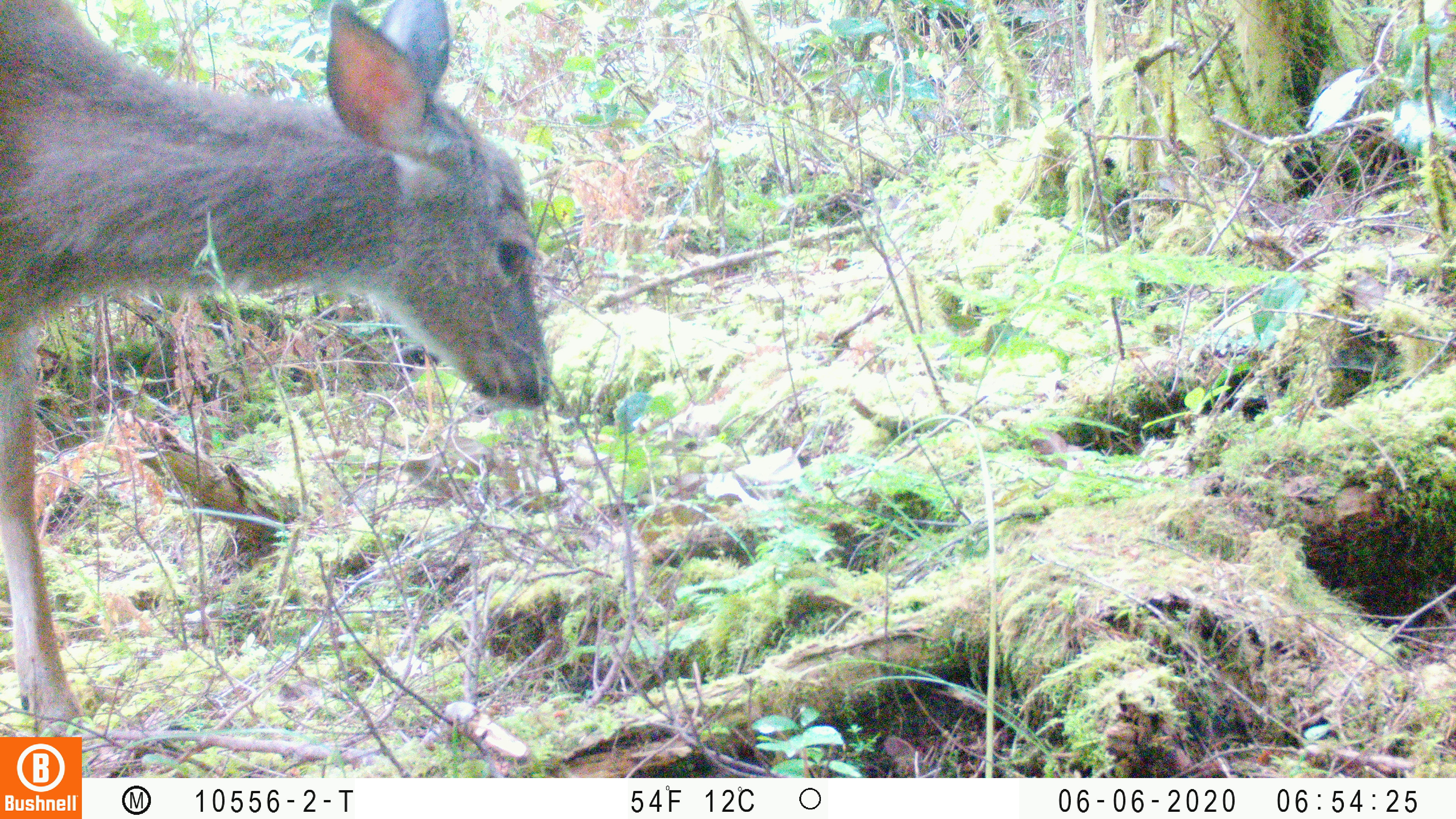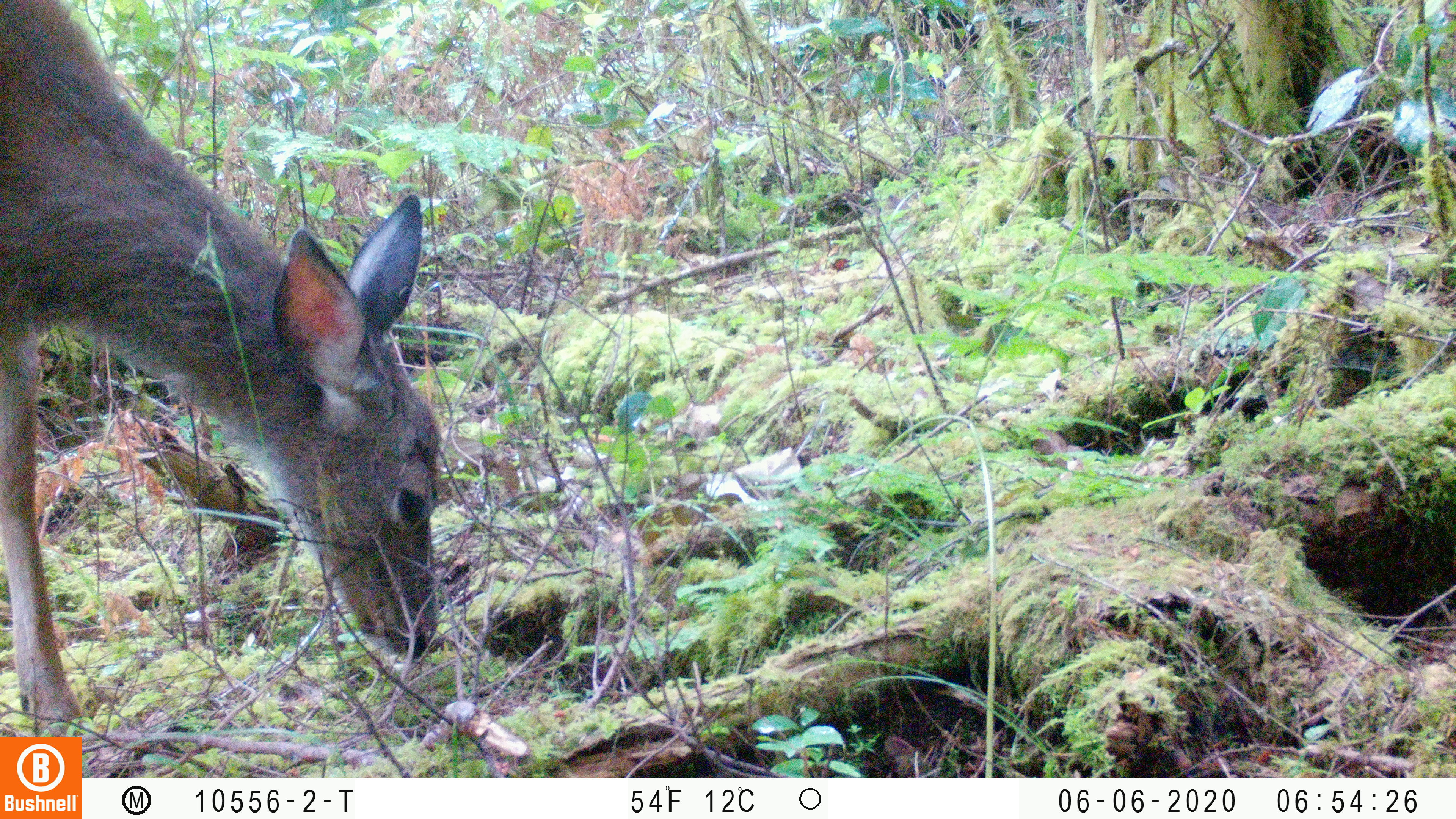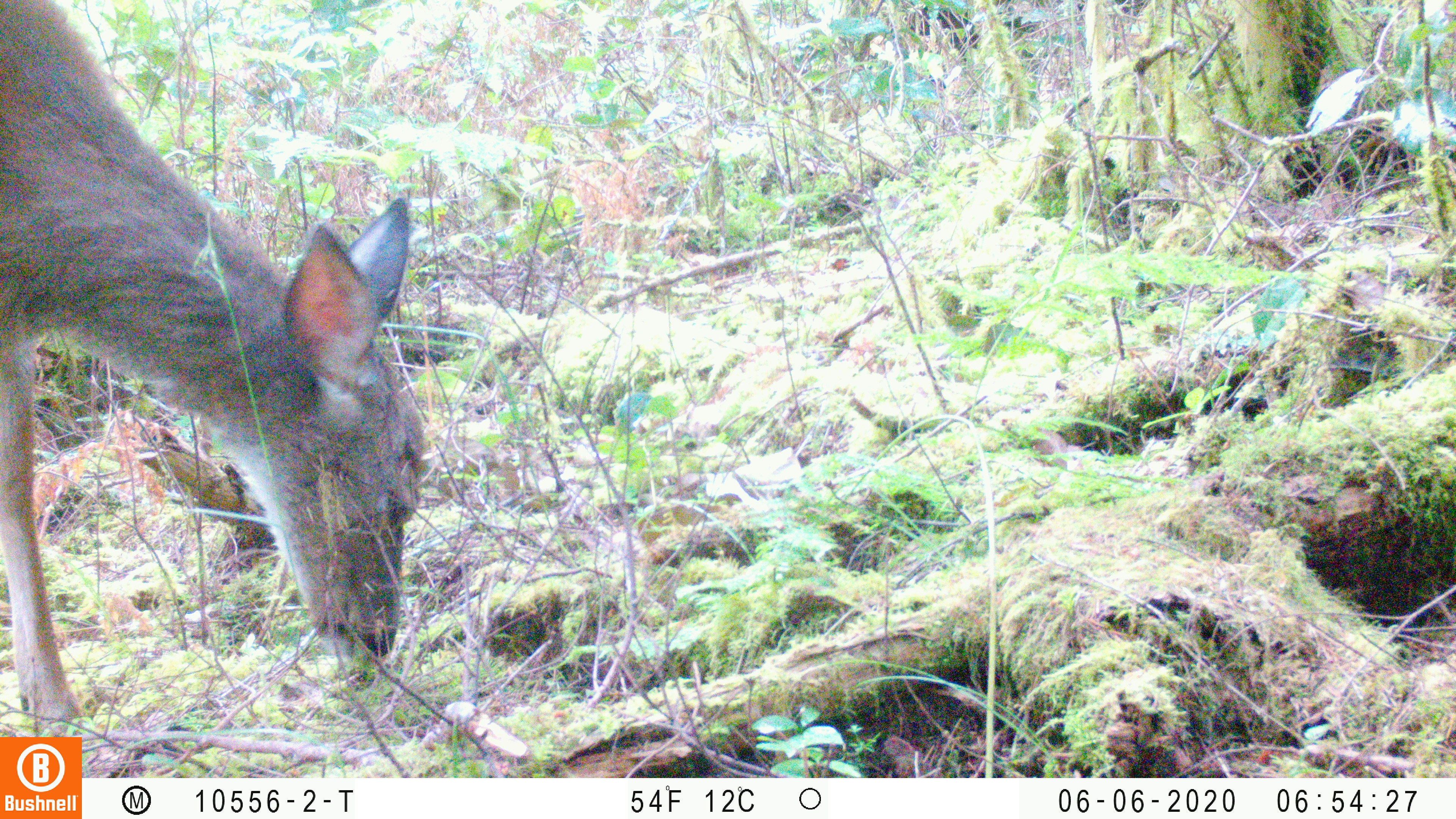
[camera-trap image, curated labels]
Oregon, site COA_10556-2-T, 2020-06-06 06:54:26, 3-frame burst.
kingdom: Animalia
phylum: Chordata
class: Mammalia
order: Artiodactyla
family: Cervidae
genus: Odocoileus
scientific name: Odocoileus hemionus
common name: black-tailed deer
Black-tailed deer (Odocoileus hemionus).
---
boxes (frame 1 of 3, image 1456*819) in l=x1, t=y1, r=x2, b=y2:
black-tailed deer: l=0, t=0, r=552, b=721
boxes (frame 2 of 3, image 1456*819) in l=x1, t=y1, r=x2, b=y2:
black-tailed deer: l=2, t=2, r=452, b=727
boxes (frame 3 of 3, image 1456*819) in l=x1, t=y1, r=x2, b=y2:
black-tailed deer: l=8, t=0, r=440, b=715